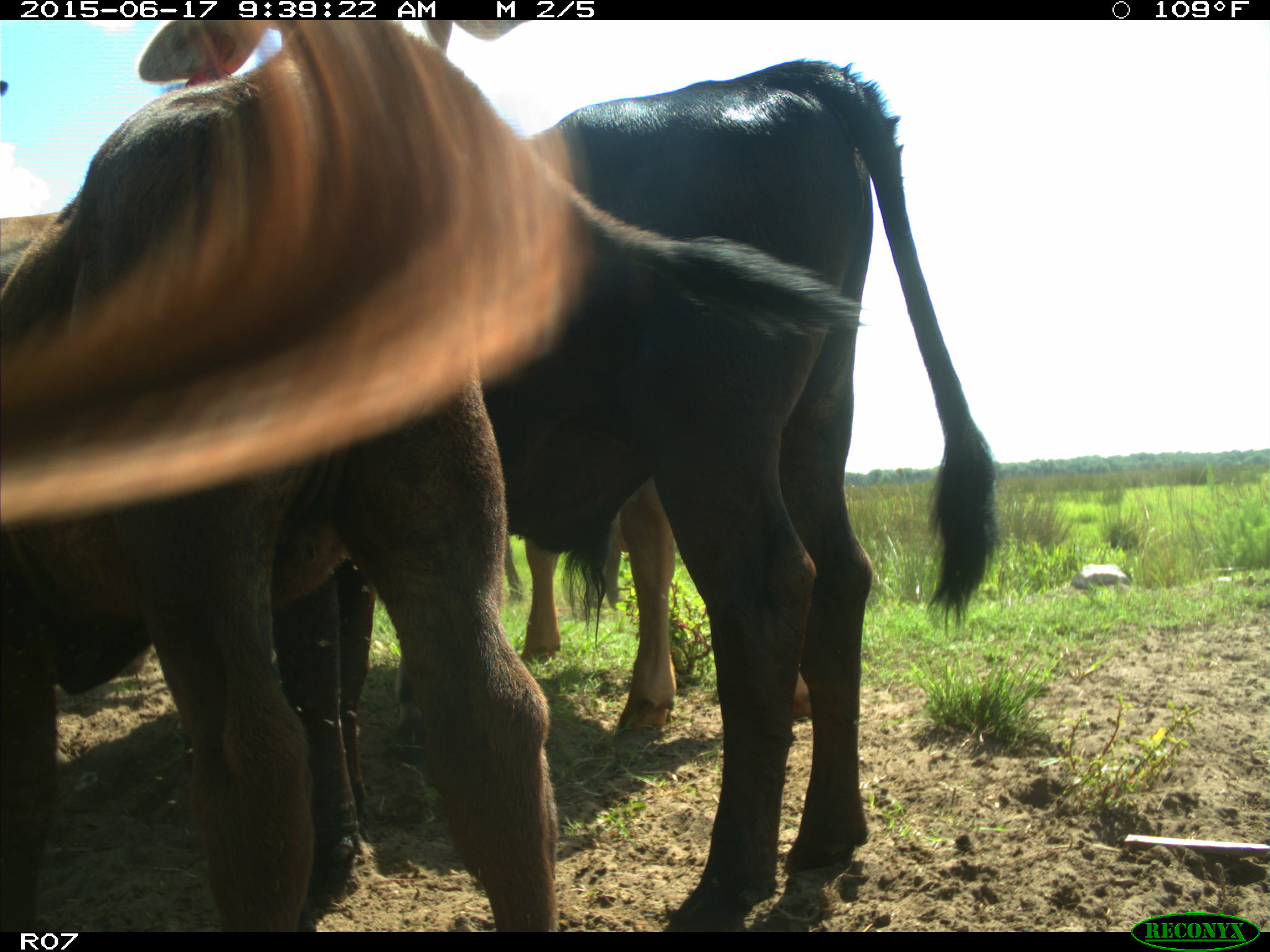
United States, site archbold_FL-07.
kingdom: Animalia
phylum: Chordata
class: Mammalia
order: Artiodactyla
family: Bovidae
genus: Bos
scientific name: Bos taurus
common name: domestic cow